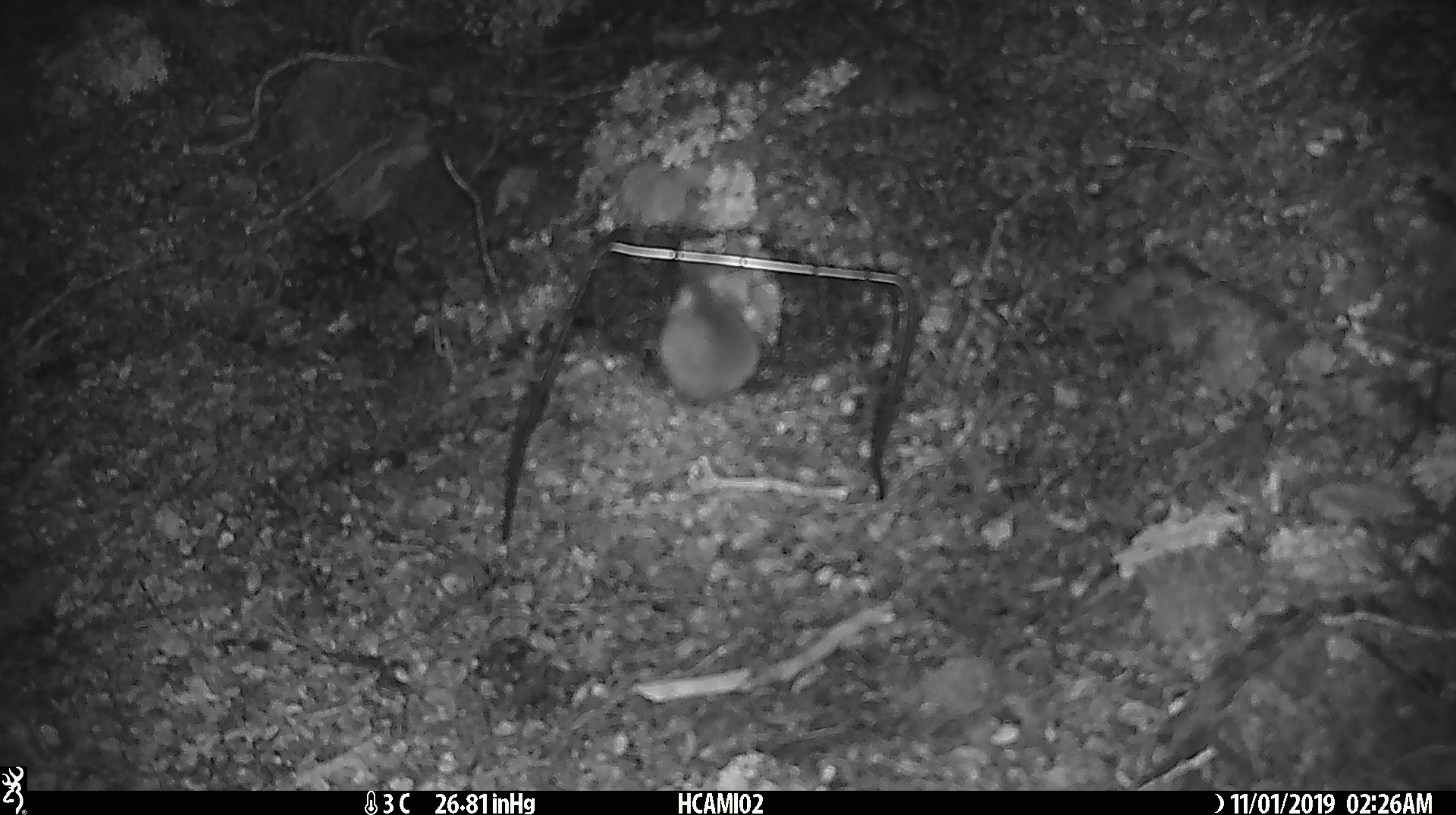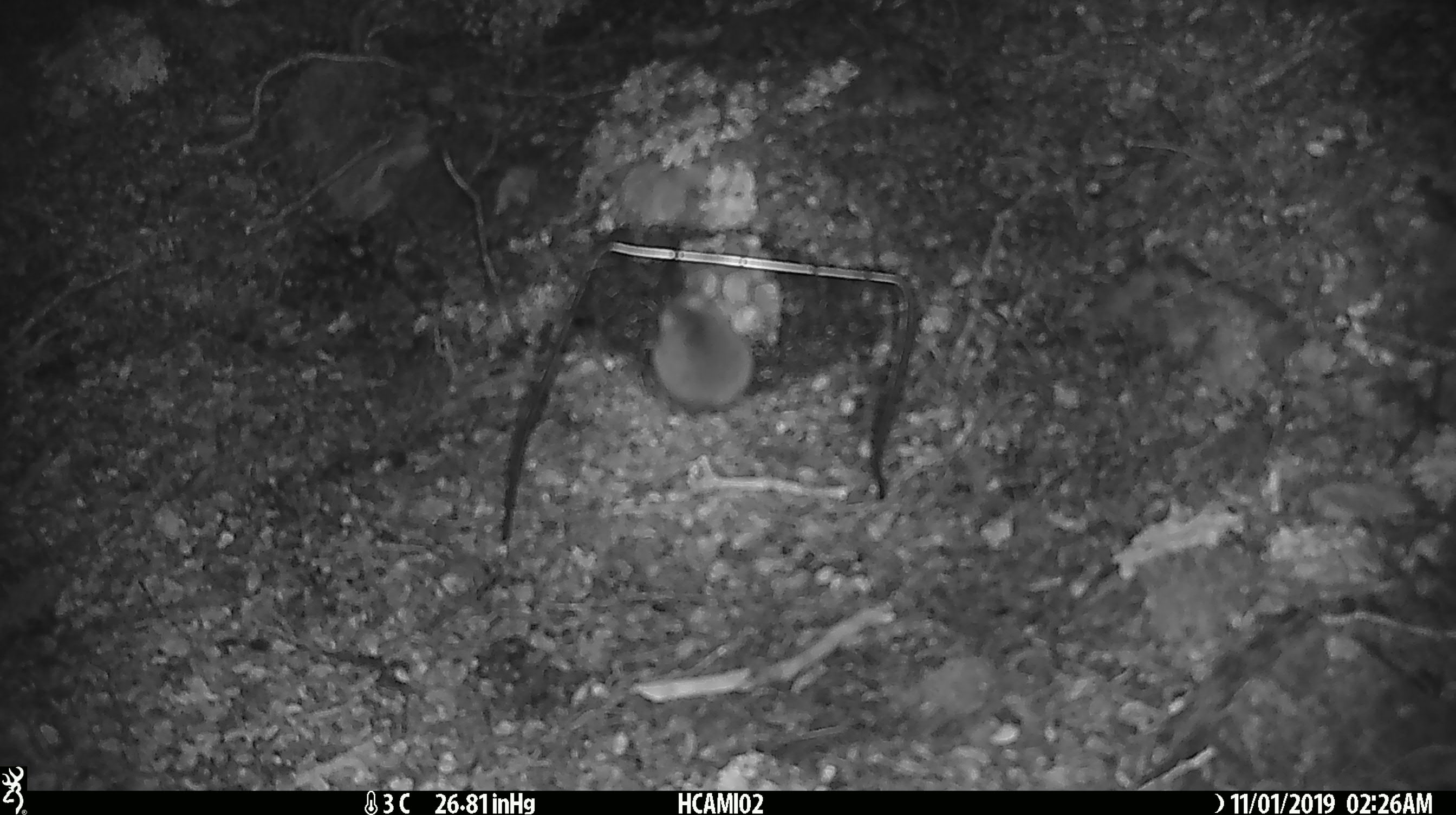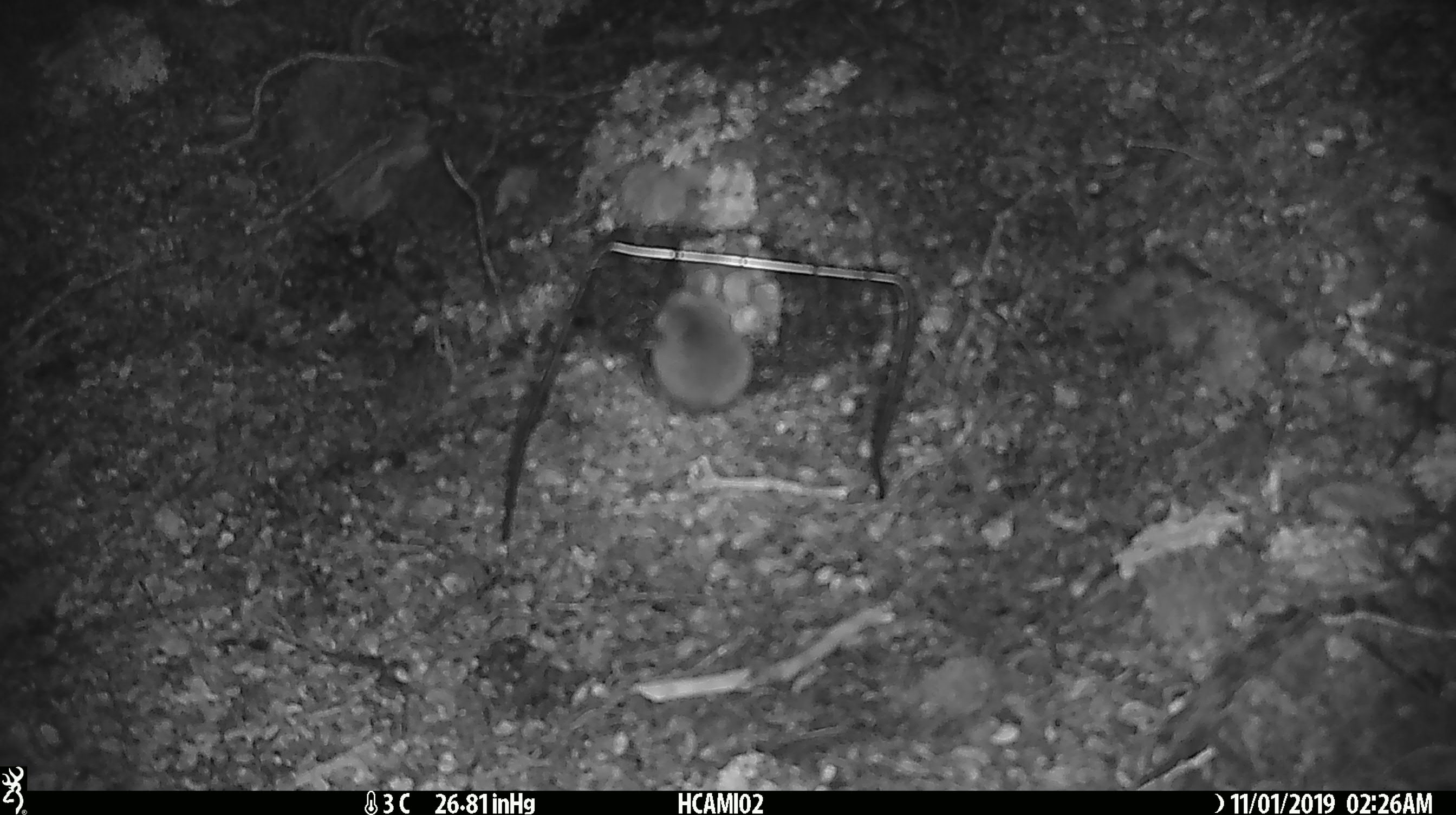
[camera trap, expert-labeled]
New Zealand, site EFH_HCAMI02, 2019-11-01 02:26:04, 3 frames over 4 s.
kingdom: Animalia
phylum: Chordata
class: Mammalia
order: Rodentia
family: Muridae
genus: Mus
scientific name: Mus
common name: mouse